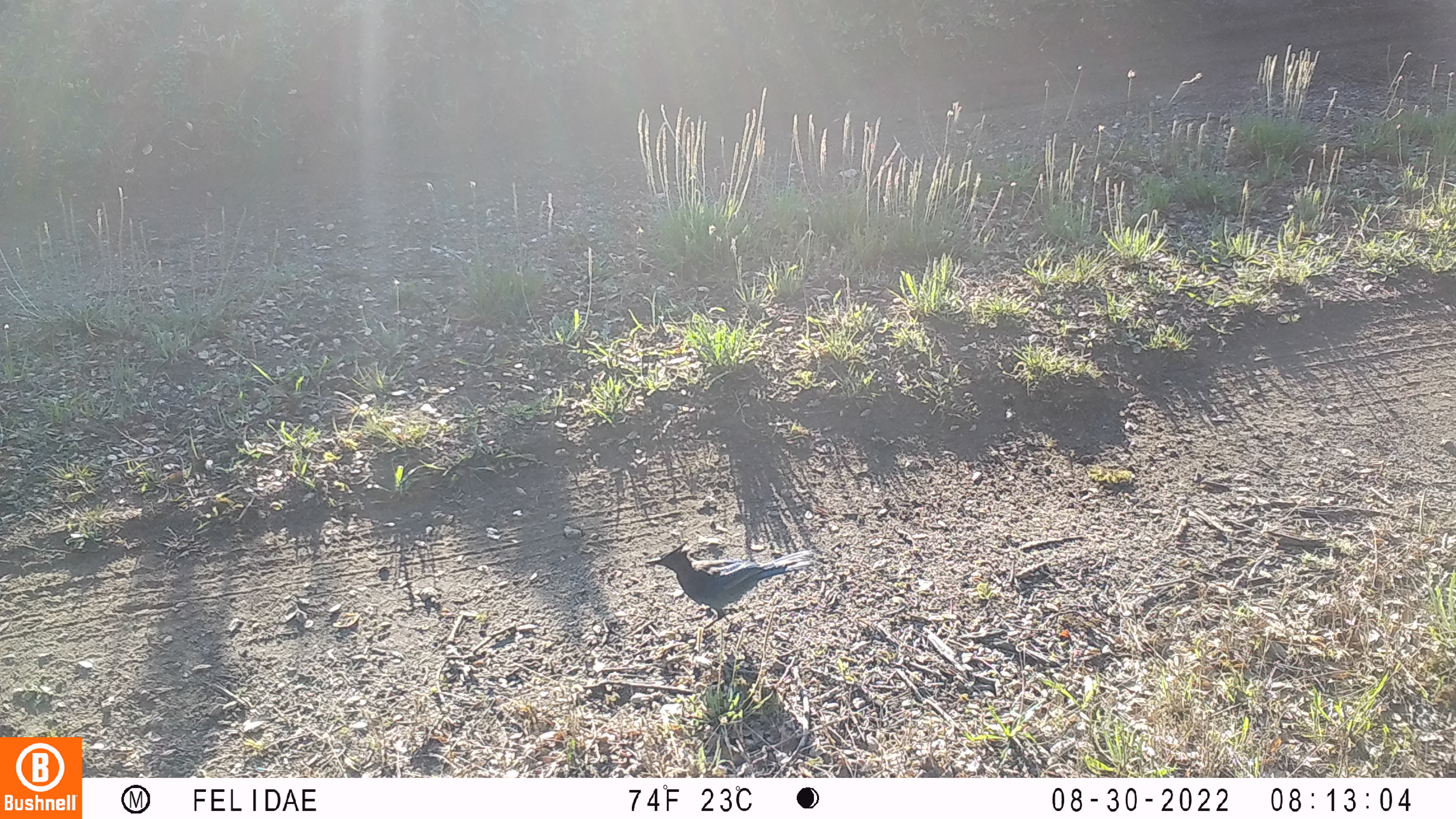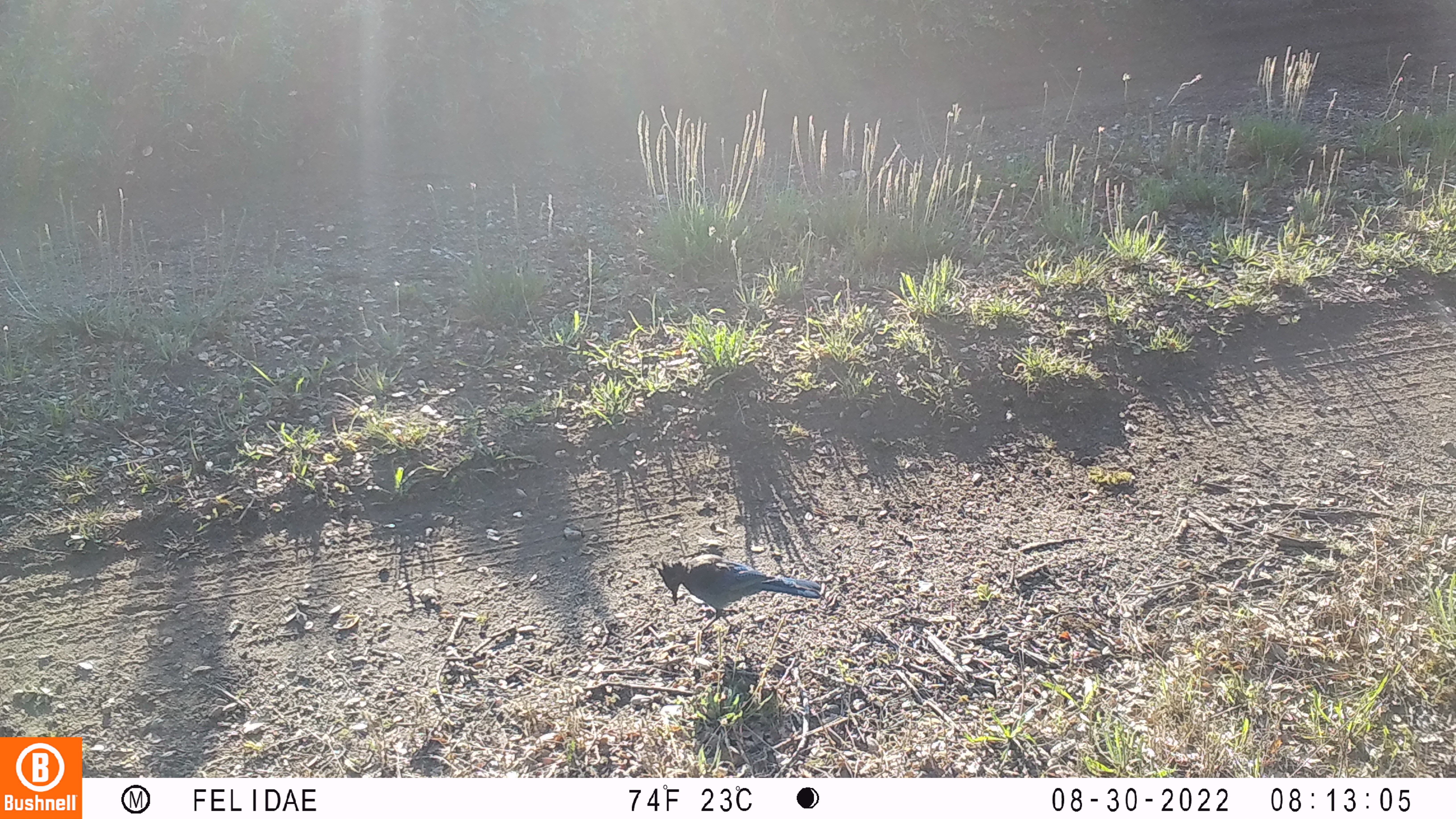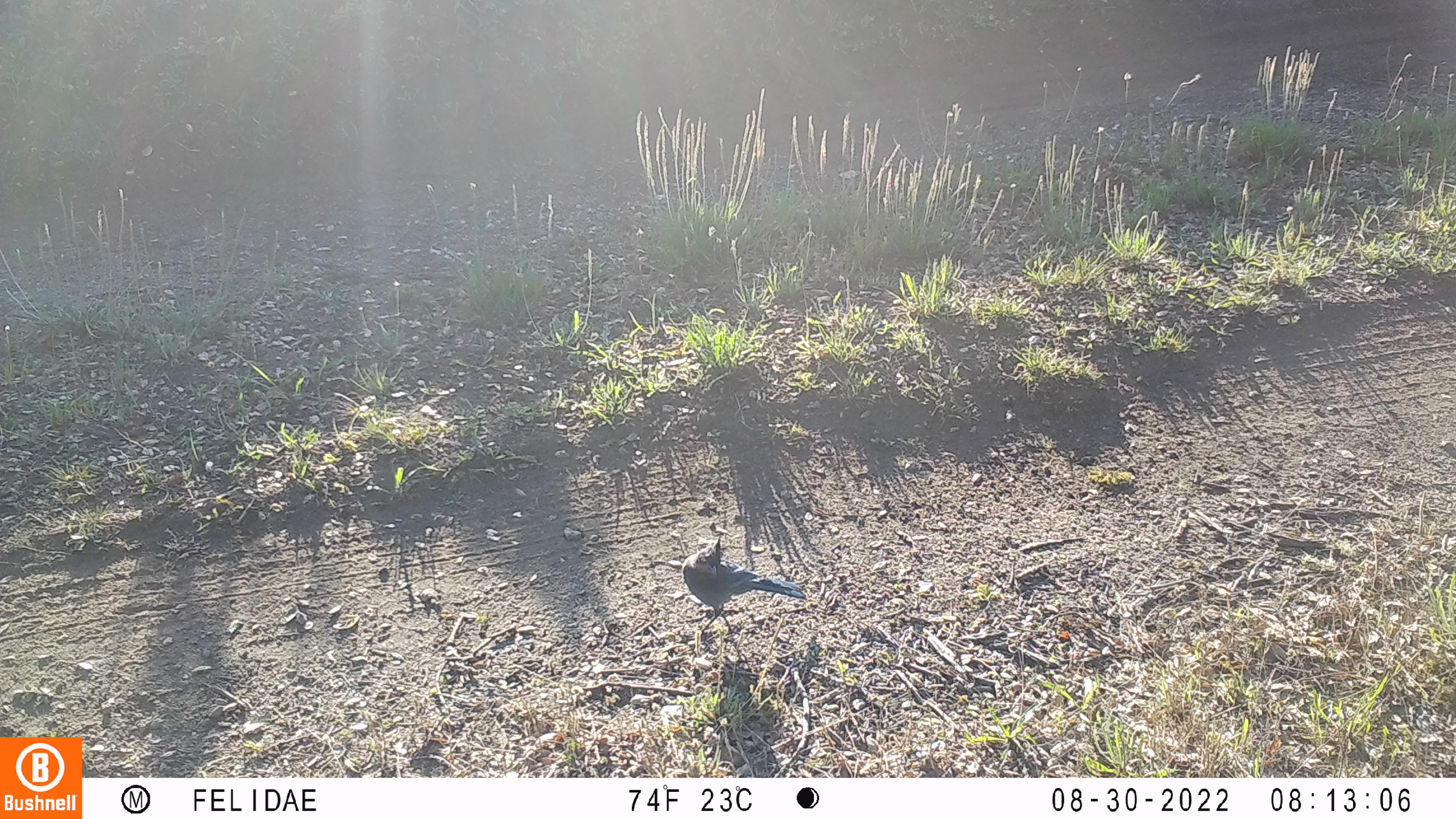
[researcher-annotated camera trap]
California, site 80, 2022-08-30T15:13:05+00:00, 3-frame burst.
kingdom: Animalia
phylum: Chordata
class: Aves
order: Passeriformes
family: Corvidae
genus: Cyanocitta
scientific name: Cyanocitta stelleri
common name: steller's jay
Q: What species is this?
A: Steller's jay (Cyanocitta stelleri).